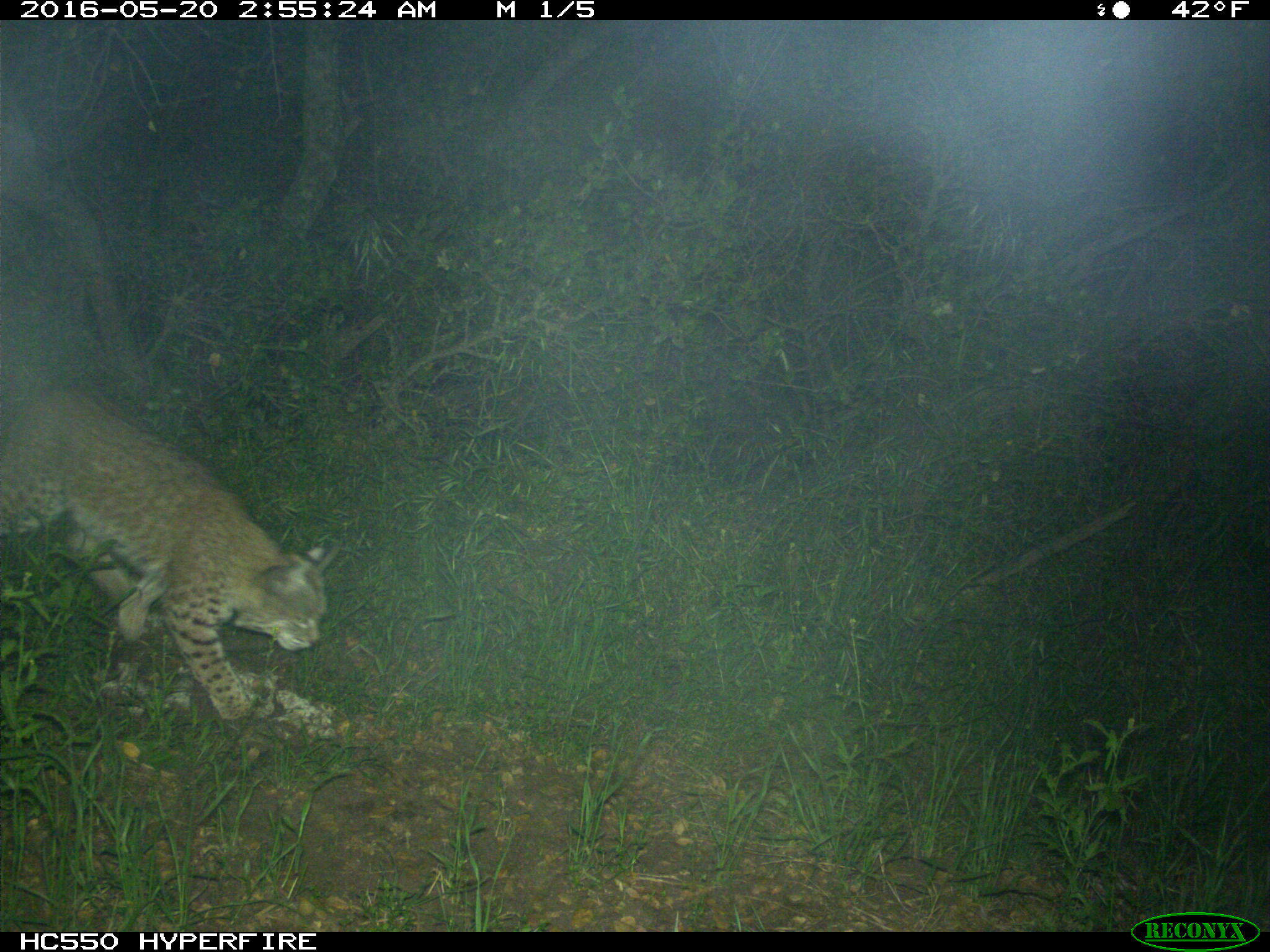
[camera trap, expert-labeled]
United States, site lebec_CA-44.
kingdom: Animalia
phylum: Chordata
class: Mammalia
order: Carnivora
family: Felidae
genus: Lynx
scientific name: Lynx rufus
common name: bobcat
Lynx rufus (bobcat).